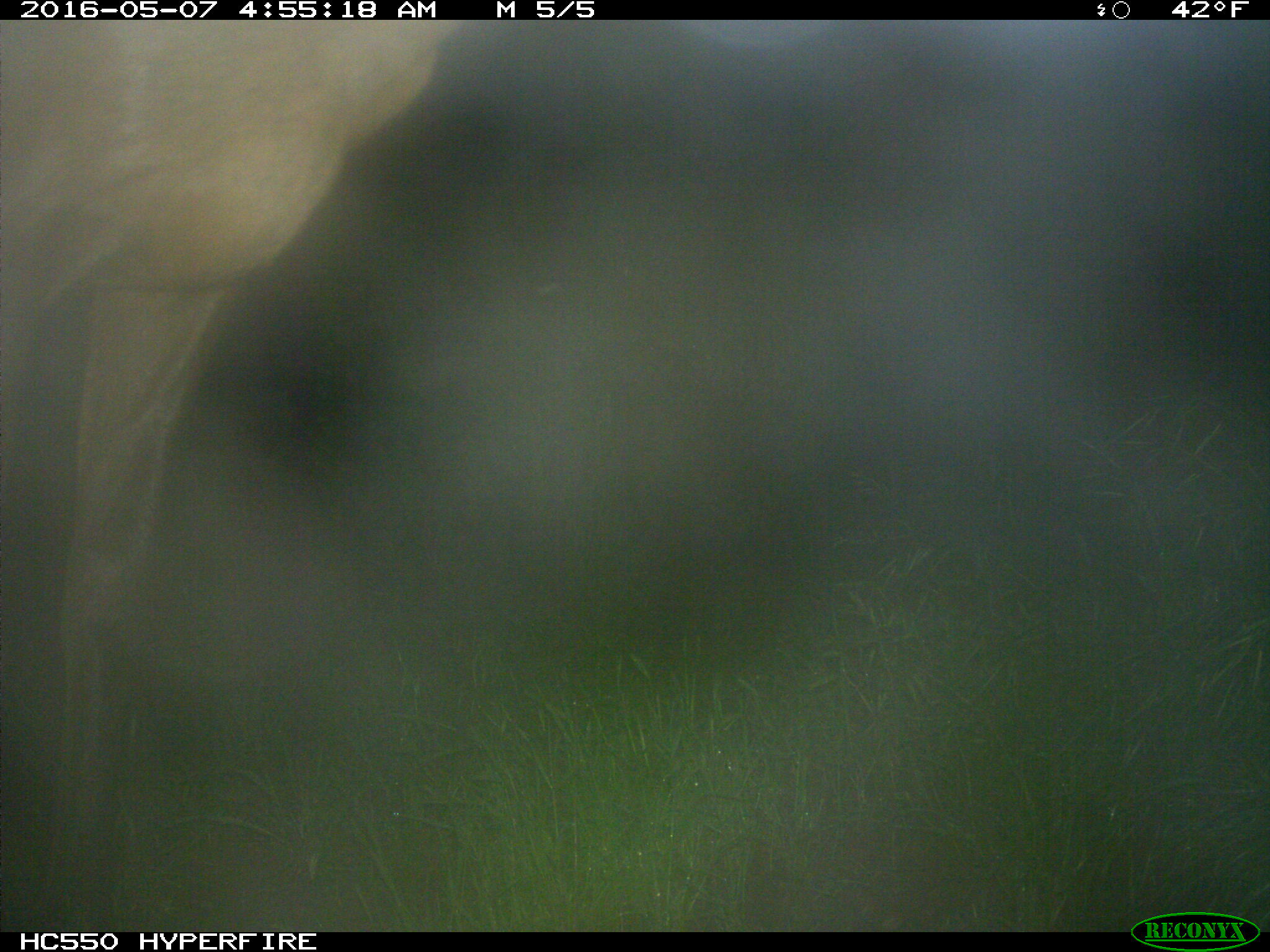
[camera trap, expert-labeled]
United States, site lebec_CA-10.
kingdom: Animalia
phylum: Chordata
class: Mammalia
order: Artiodactyla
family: Cervidae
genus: Cervus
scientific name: Cervus canadensis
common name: elk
Cervus canadensis (elk).